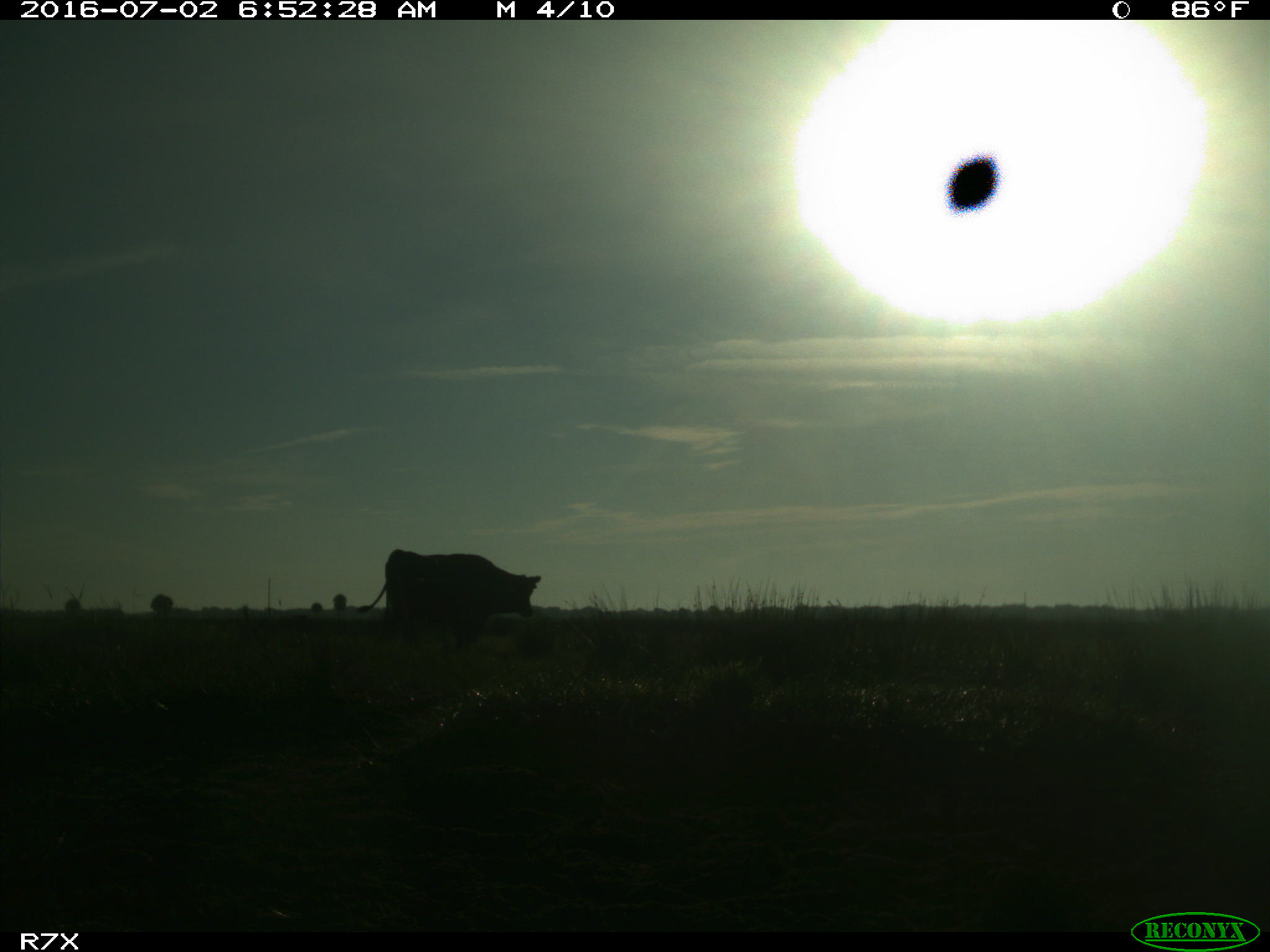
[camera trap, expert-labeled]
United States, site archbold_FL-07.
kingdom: Animalia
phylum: Chordata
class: Mammalia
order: Artiodactyla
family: Bovidae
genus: Bos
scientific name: Bos taurus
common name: domestic cow